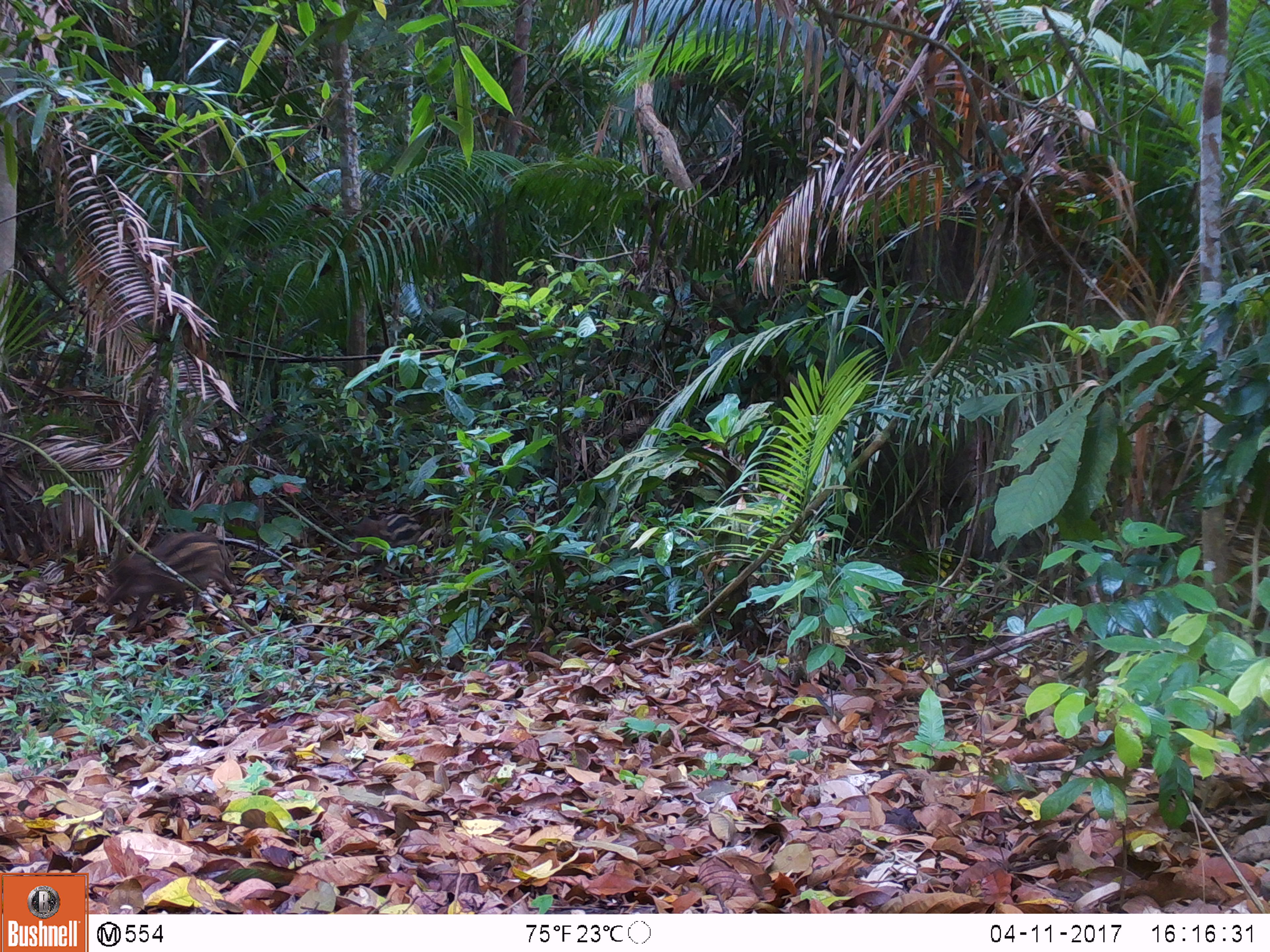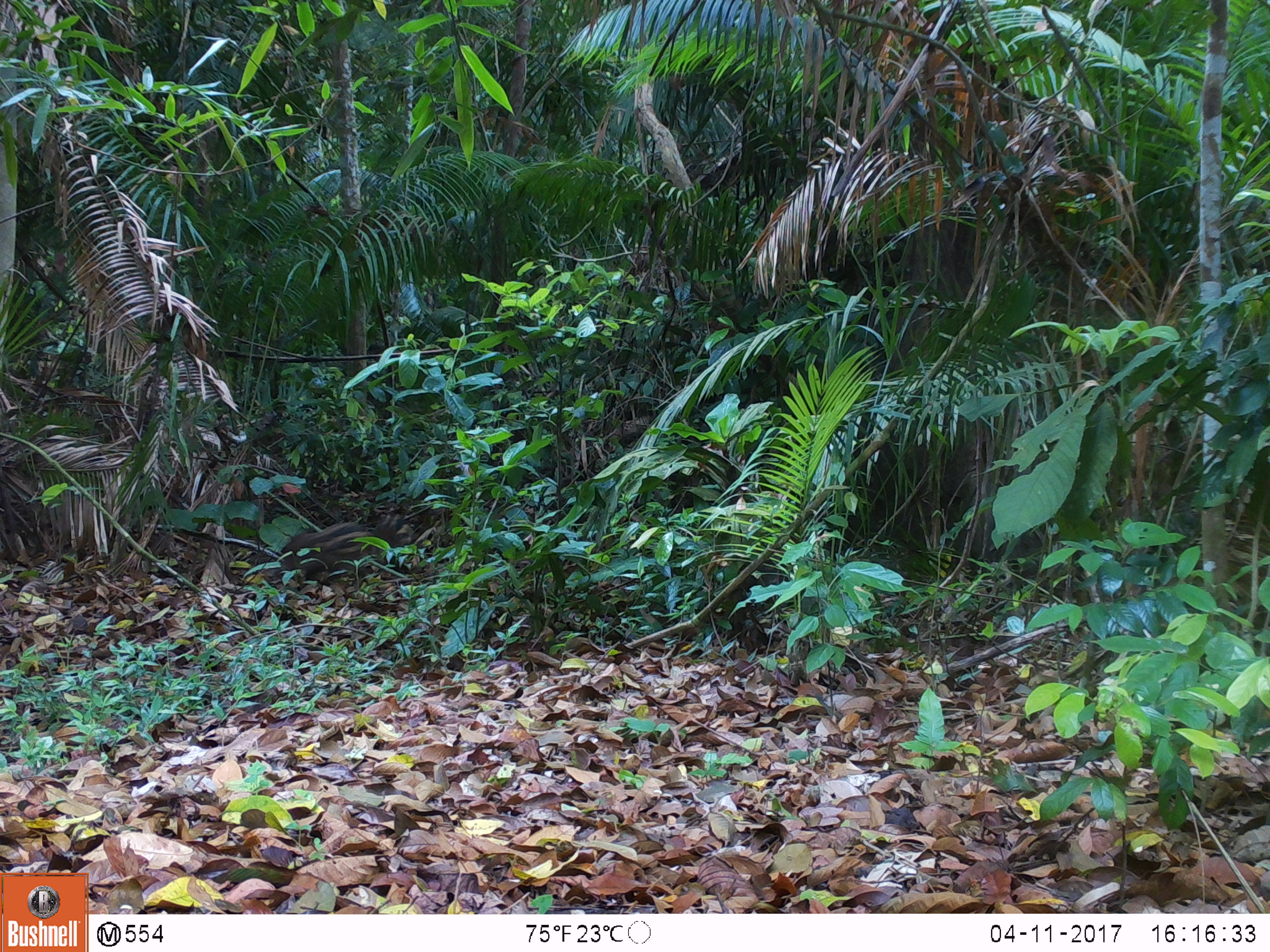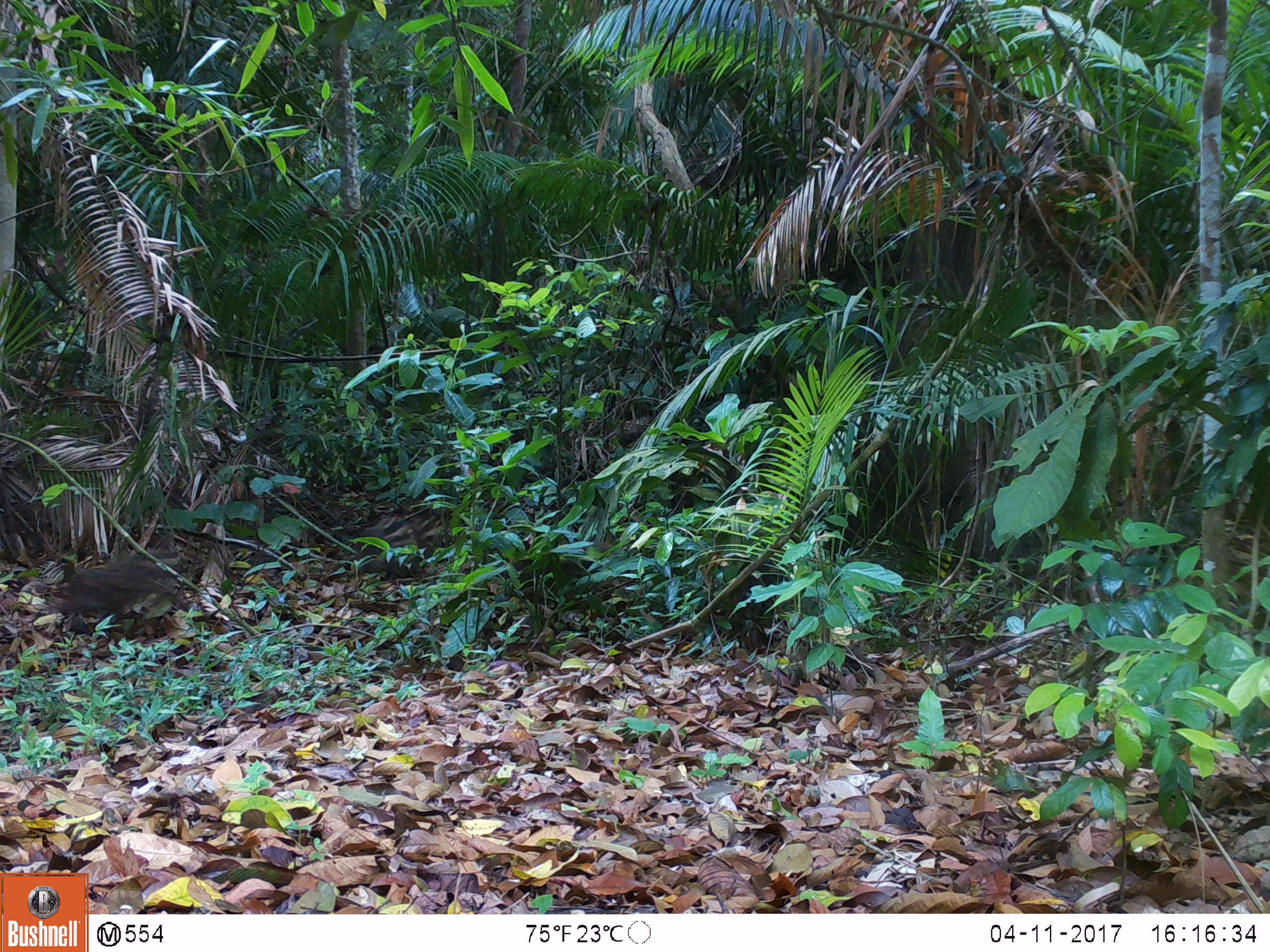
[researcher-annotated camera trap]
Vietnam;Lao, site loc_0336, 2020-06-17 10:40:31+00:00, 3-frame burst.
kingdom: Animalia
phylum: Chordata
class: Mammalia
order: Artiodactyla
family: Suidae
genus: Sus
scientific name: Sus scrofa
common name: eurasian wild pig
Eurasian wild pig (Sus scrofa). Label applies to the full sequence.